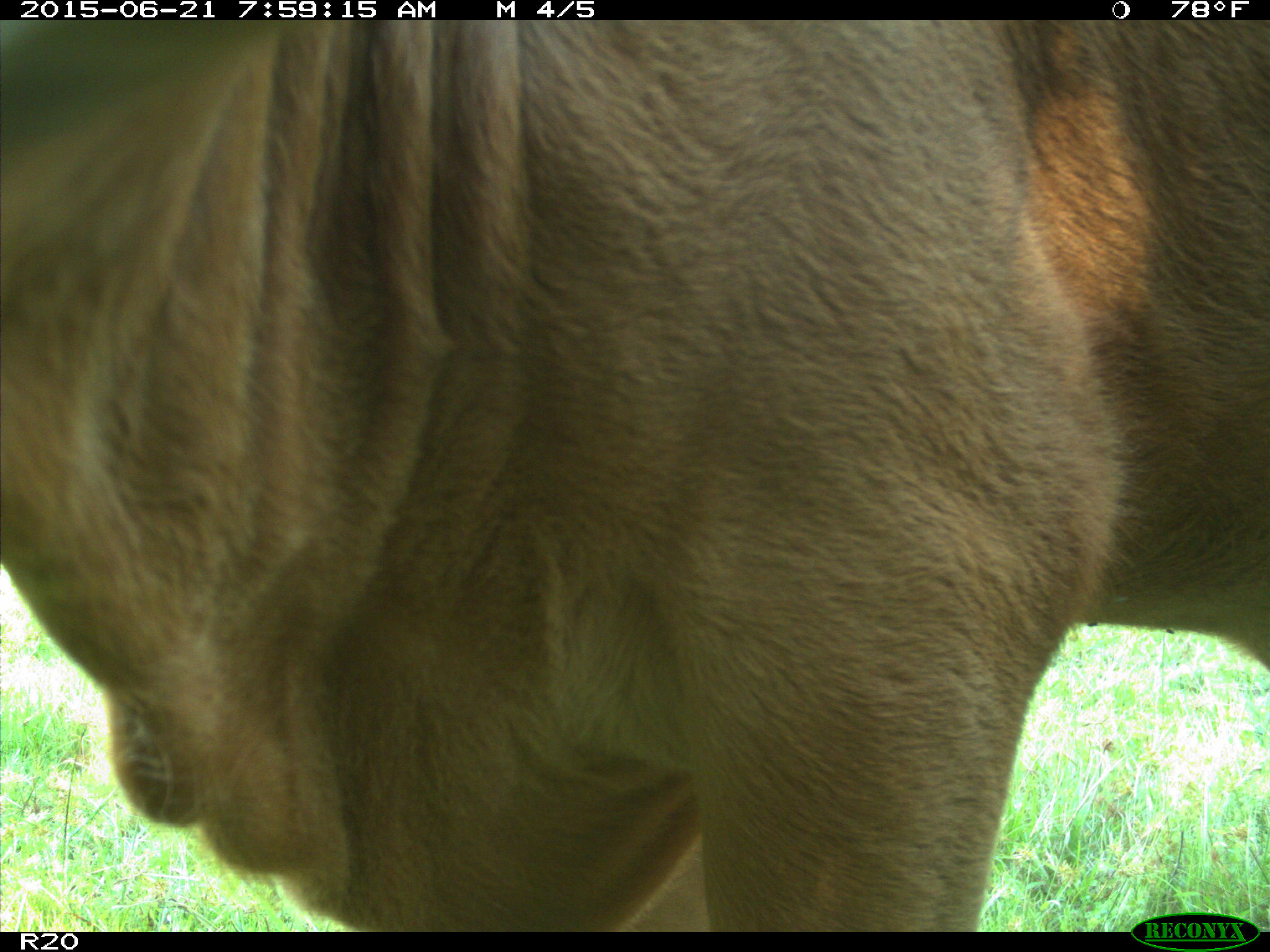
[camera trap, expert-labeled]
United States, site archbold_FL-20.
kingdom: Animalia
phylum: Chordata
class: Mammalia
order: Artiodactyla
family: Bovidae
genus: Bos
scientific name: Bos taurus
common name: domestic cow